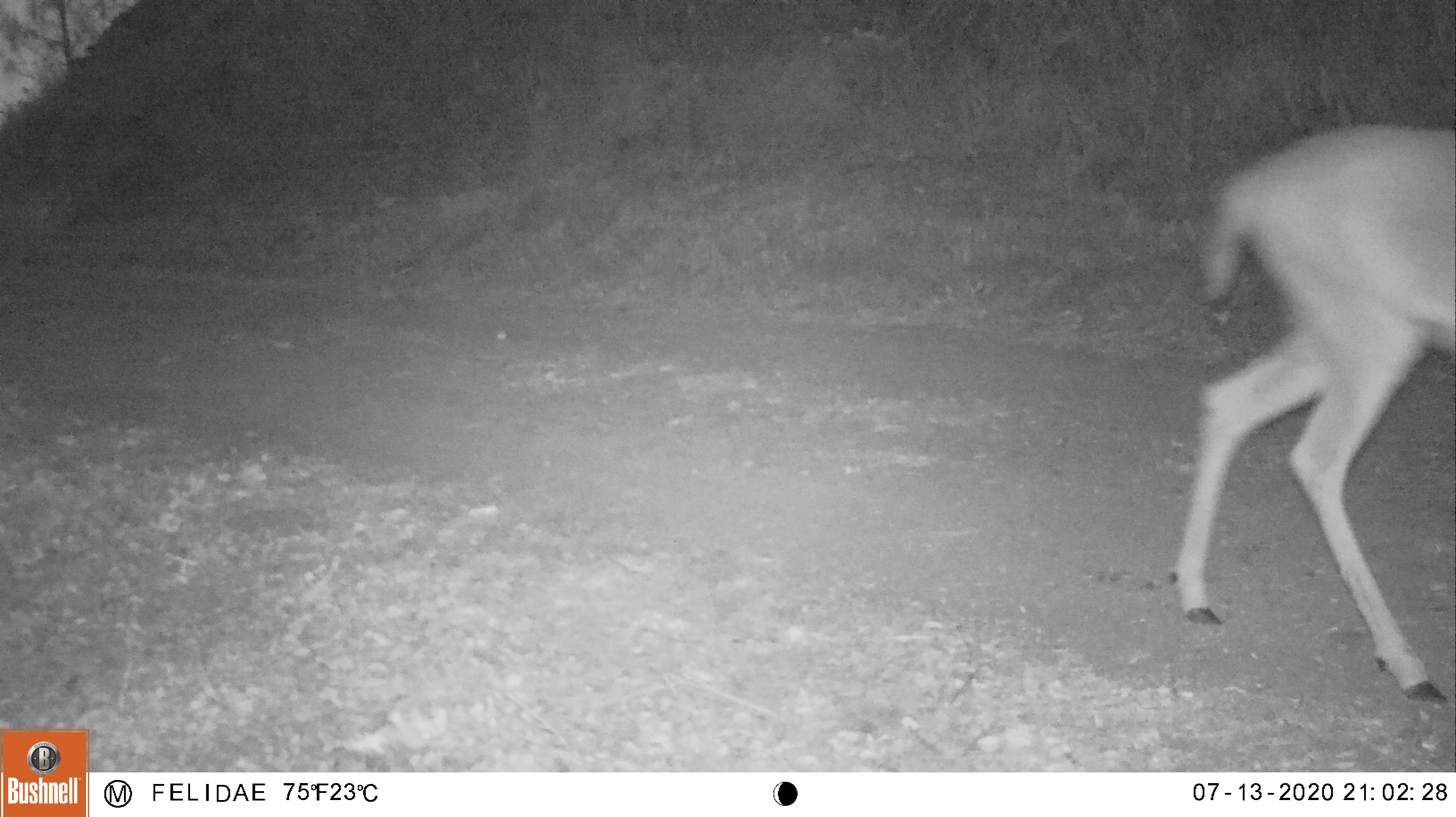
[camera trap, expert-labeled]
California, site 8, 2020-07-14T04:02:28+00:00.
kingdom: Animalia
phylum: Chordata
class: Mammalia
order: Artiodactyla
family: Cervidae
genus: Odocoileus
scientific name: Odocoileus hemionus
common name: mule deer